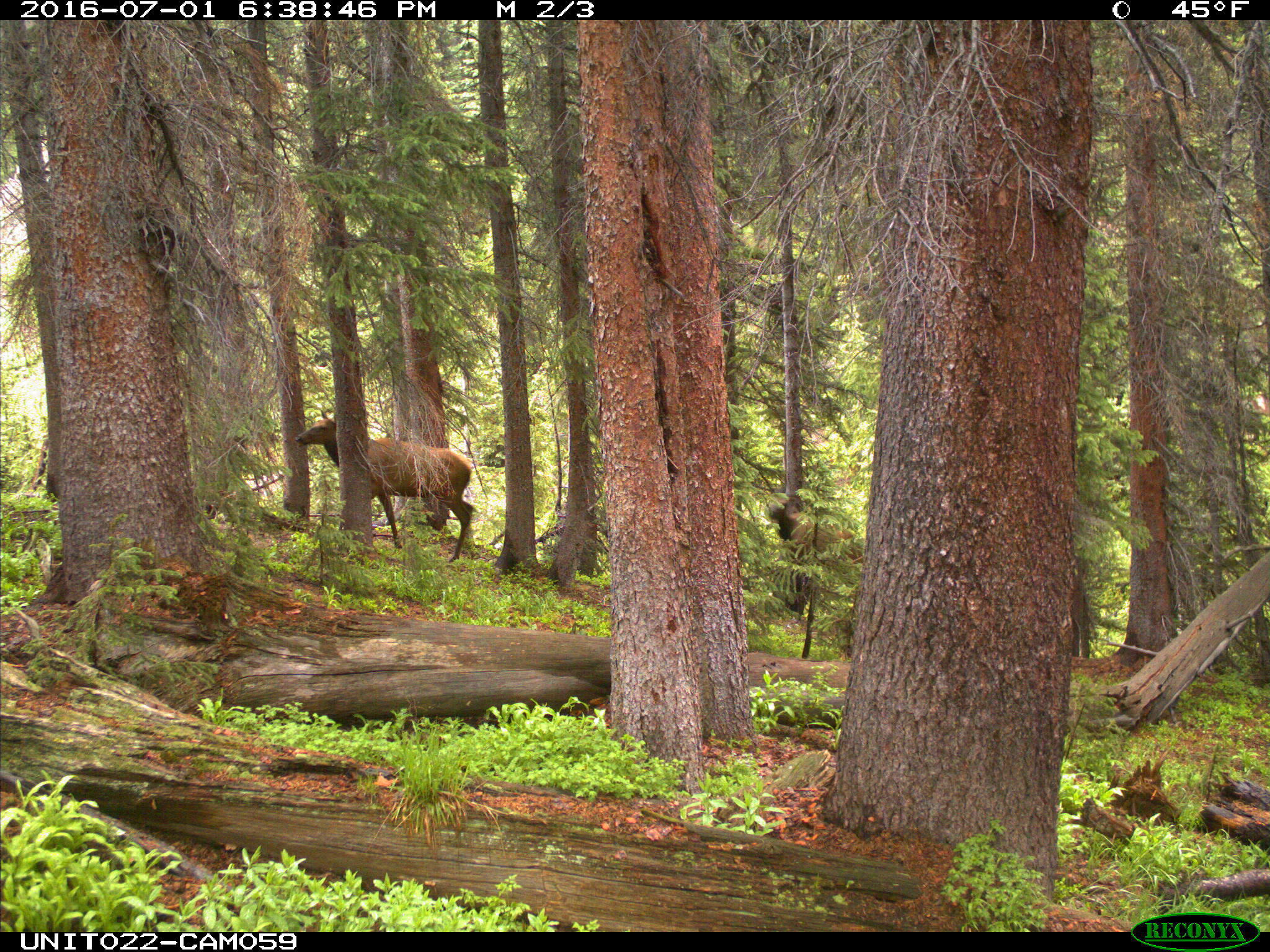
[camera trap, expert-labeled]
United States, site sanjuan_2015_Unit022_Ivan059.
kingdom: Animalia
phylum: Chordata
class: Mammalia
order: Artiodactyla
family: Cervidae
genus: Cervus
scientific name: Cervus elaphus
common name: red deer